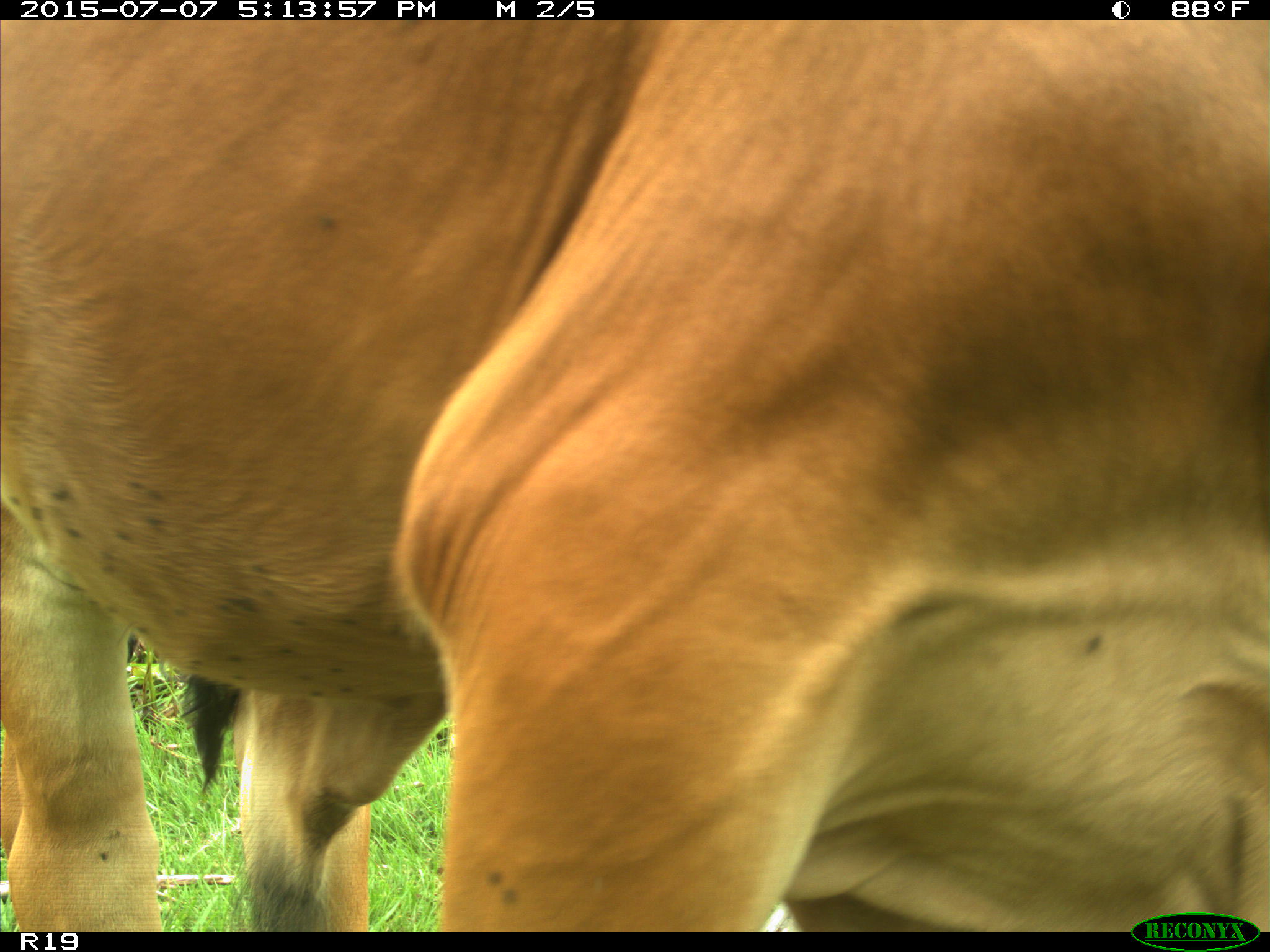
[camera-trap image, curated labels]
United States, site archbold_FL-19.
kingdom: Animalia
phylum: Chordata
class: Mammalia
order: Artiodactyla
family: Bovidae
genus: Bos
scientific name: Bos taurus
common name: domestic cow